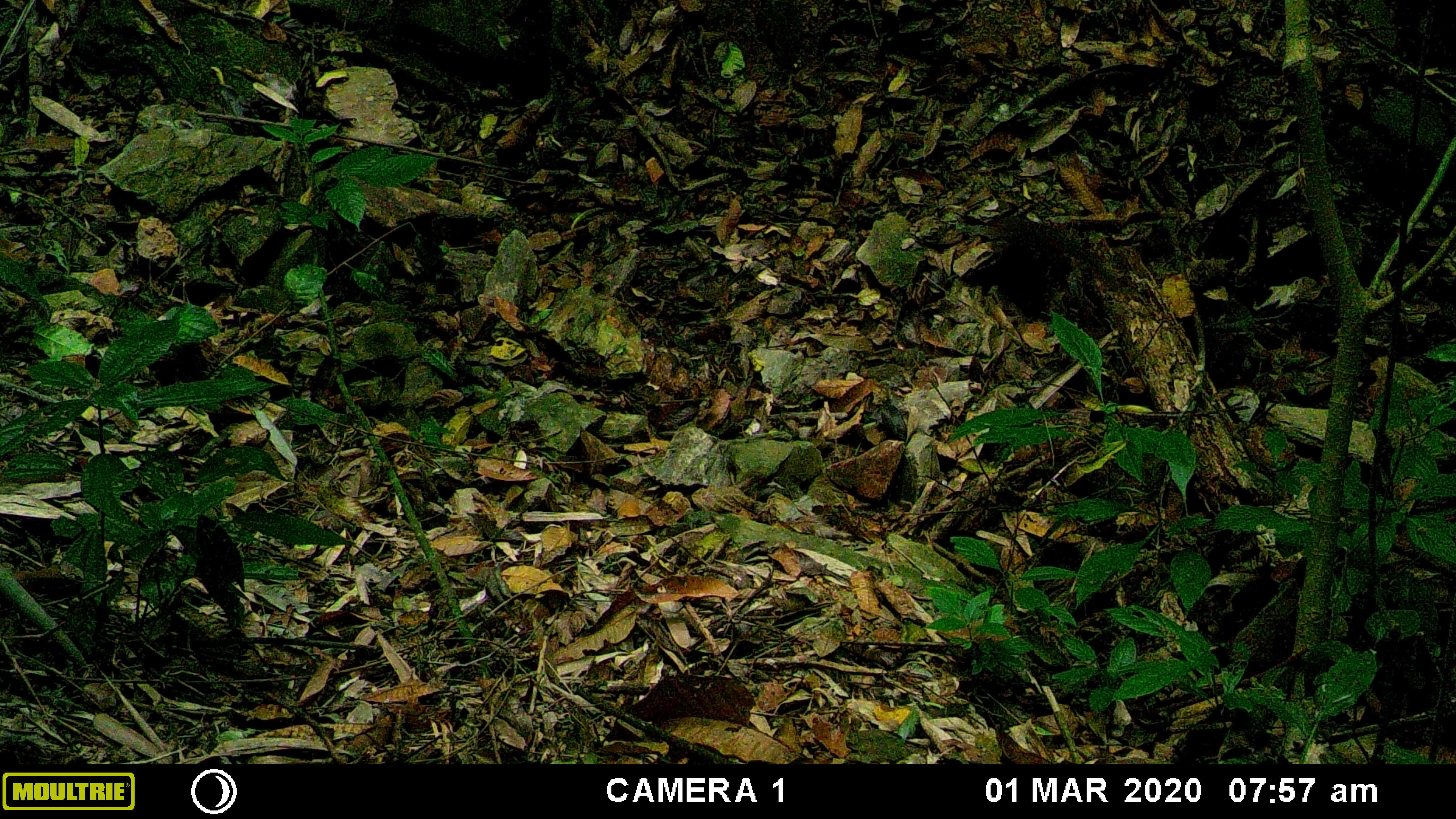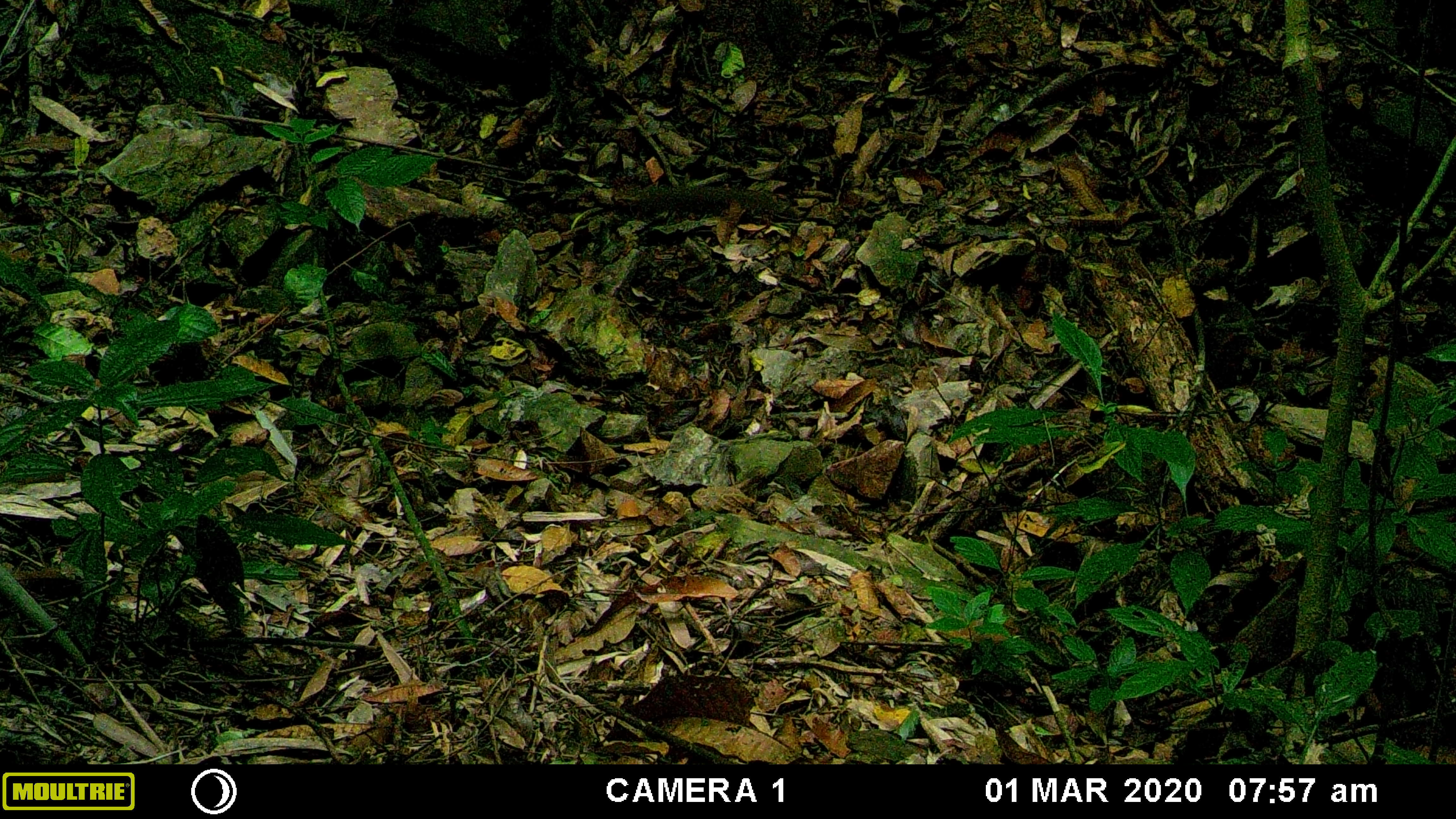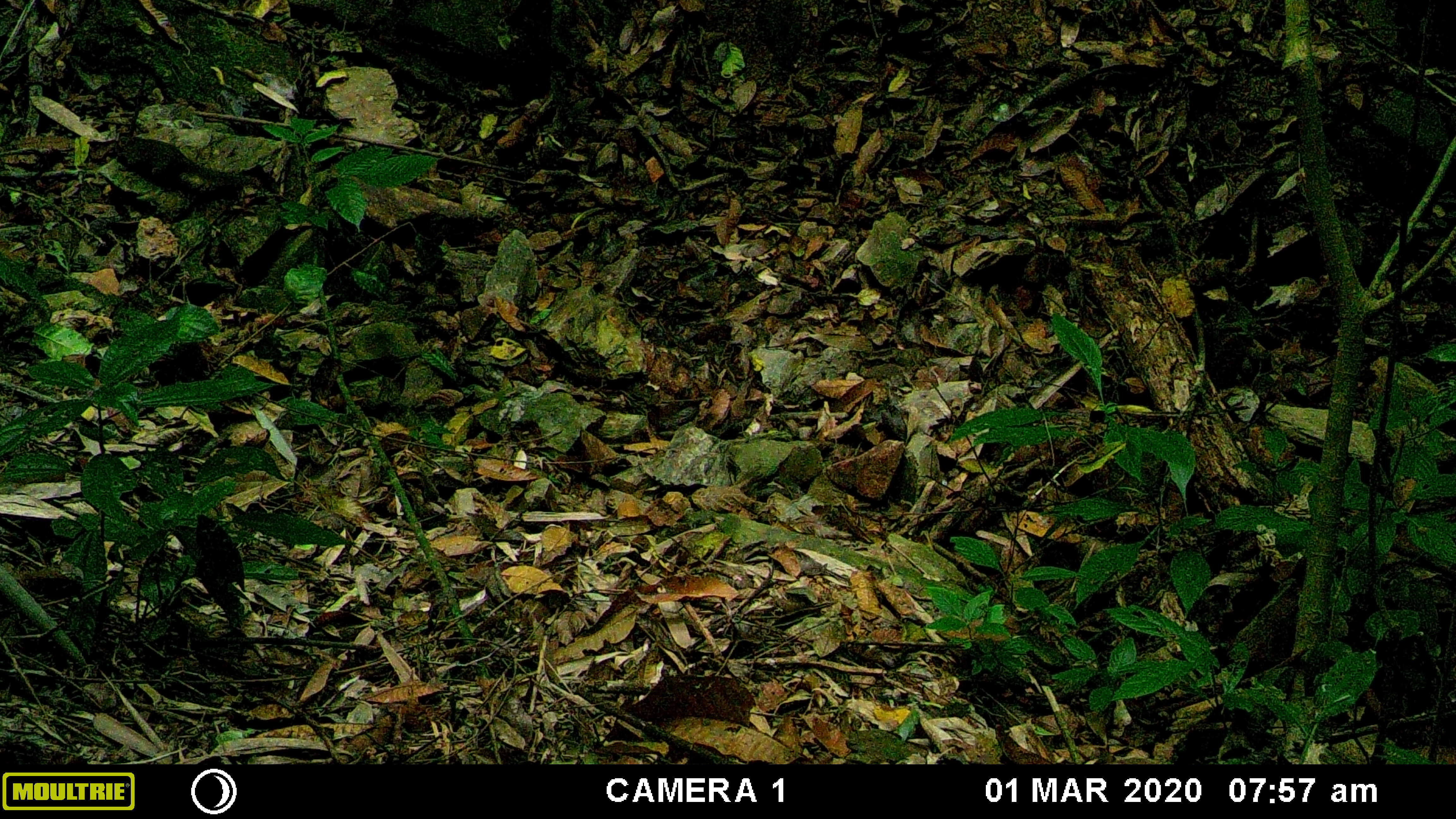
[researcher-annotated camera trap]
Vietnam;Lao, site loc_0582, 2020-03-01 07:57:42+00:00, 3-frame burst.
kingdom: Animalia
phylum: Chordata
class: Mammalia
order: Scandentia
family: Tupaiidae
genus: Tupaia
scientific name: Tupaia belangeri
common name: northern treeshrew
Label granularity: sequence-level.